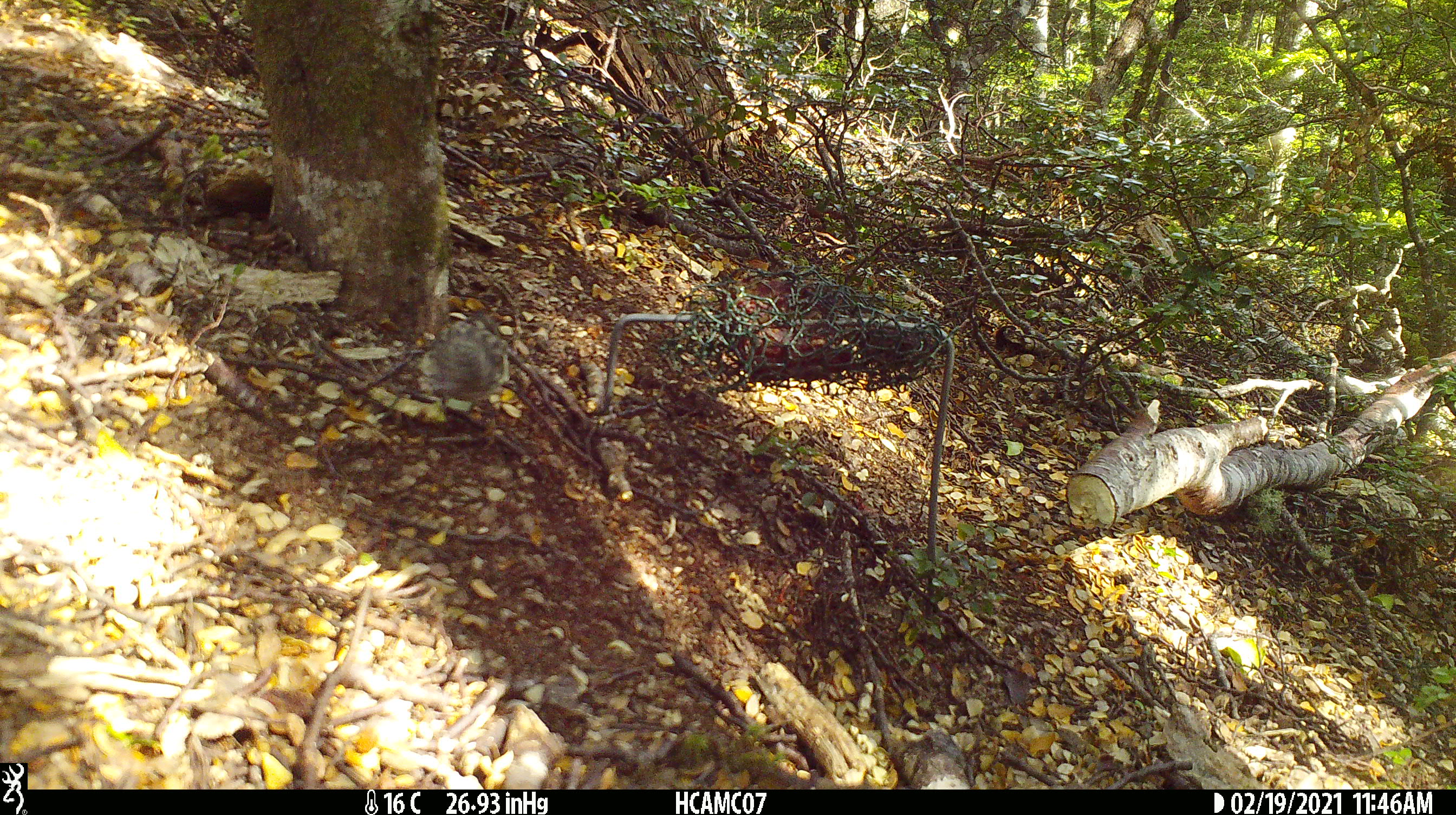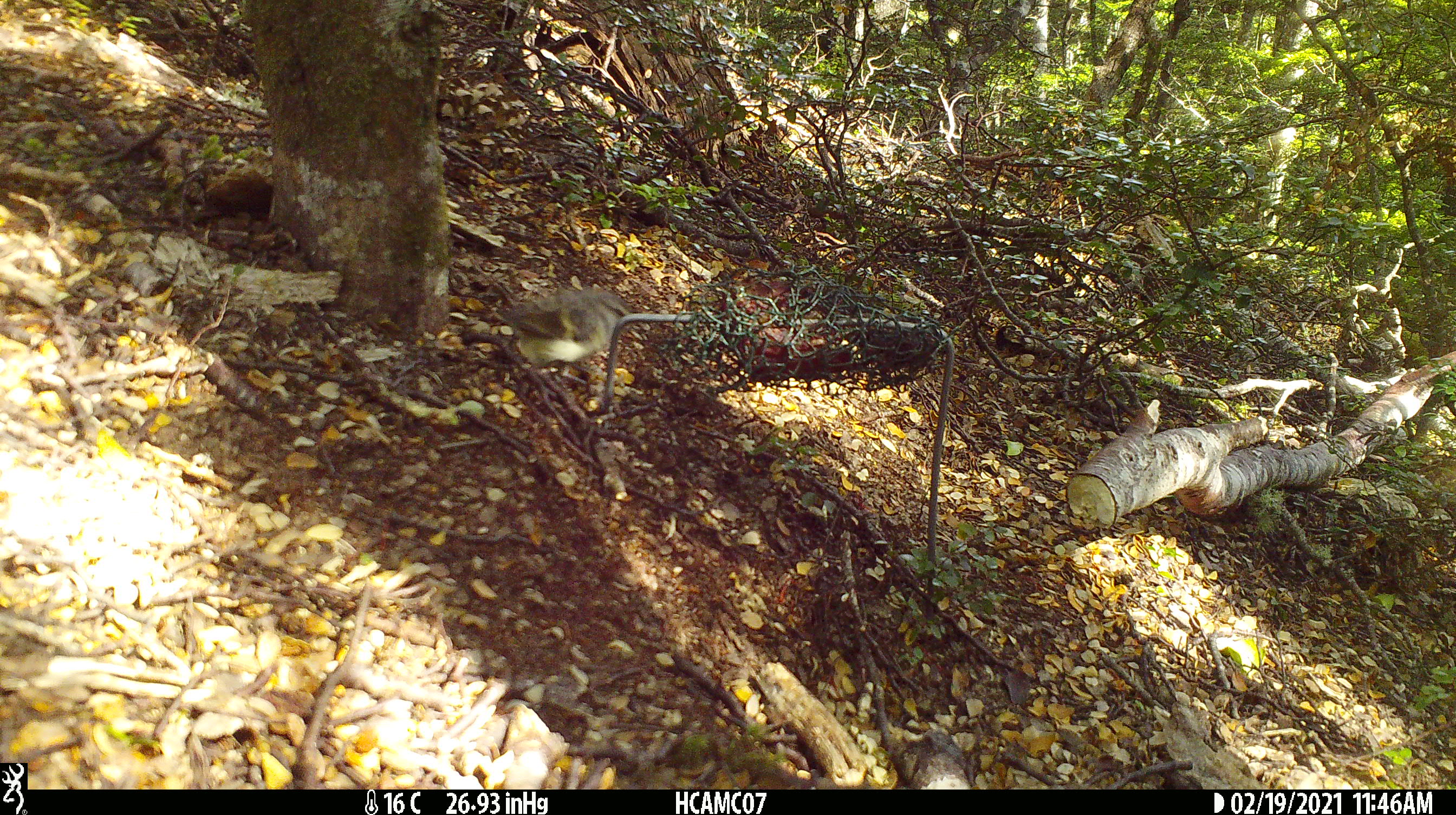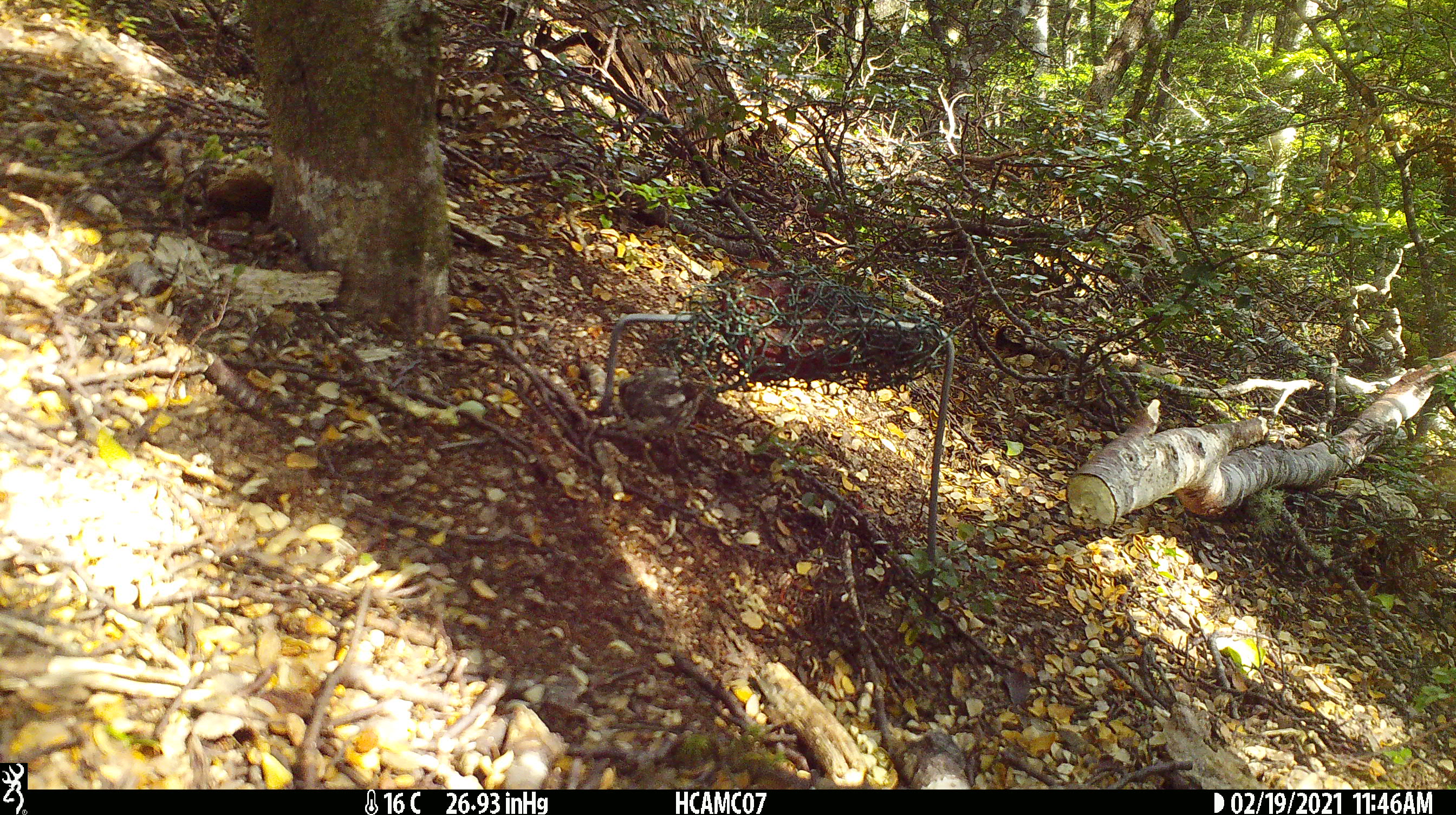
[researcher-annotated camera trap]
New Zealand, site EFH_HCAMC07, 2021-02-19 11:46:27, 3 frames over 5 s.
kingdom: Animalia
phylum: Chordata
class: Aves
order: Passeriformes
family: Acanthisittidae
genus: Acanthisitta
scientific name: Acanthisitta chloris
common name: rifleman